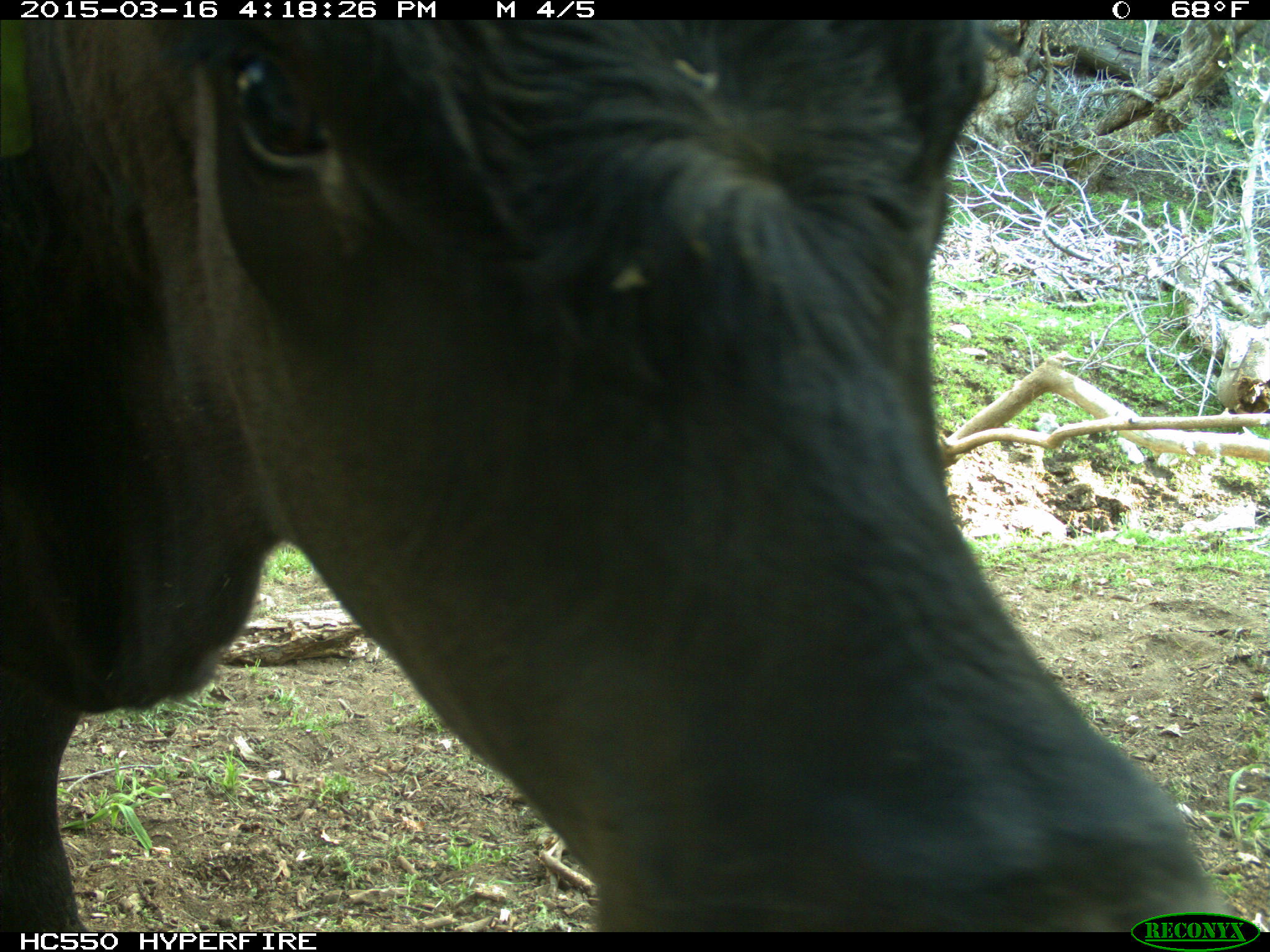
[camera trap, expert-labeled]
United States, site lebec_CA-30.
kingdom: Animalia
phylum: Chordata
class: Mammalia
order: Artiodactyla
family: Bovidae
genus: Bos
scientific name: Bos taurus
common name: domestic cow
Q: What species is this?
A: Bos taurus (domestic cow).